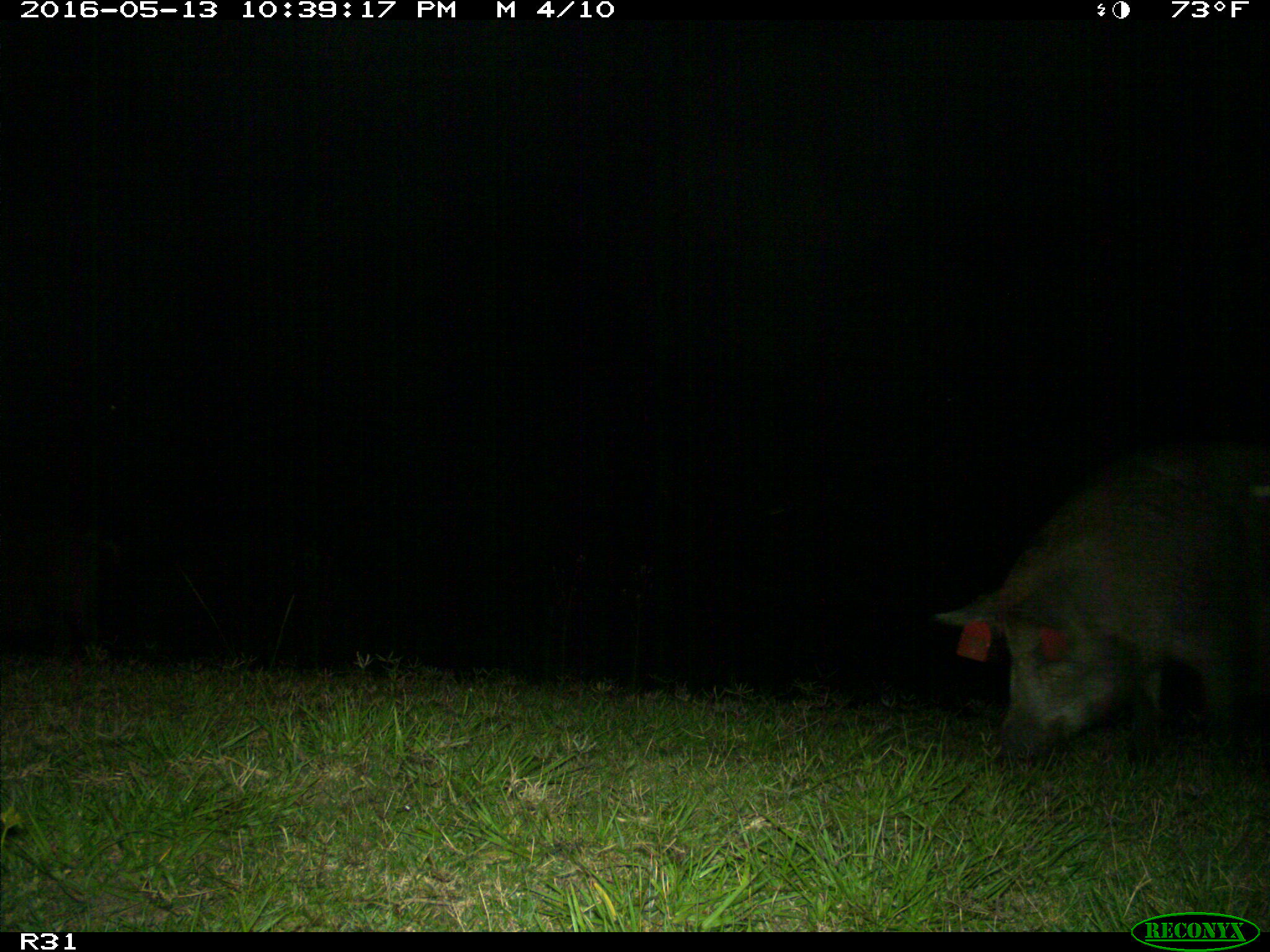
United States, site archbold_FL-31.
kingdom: Animalia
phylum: Chordata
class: Mammalia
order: Artiodactyla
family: Suidae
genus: Sus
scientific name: Sus scrofa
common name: wild boar